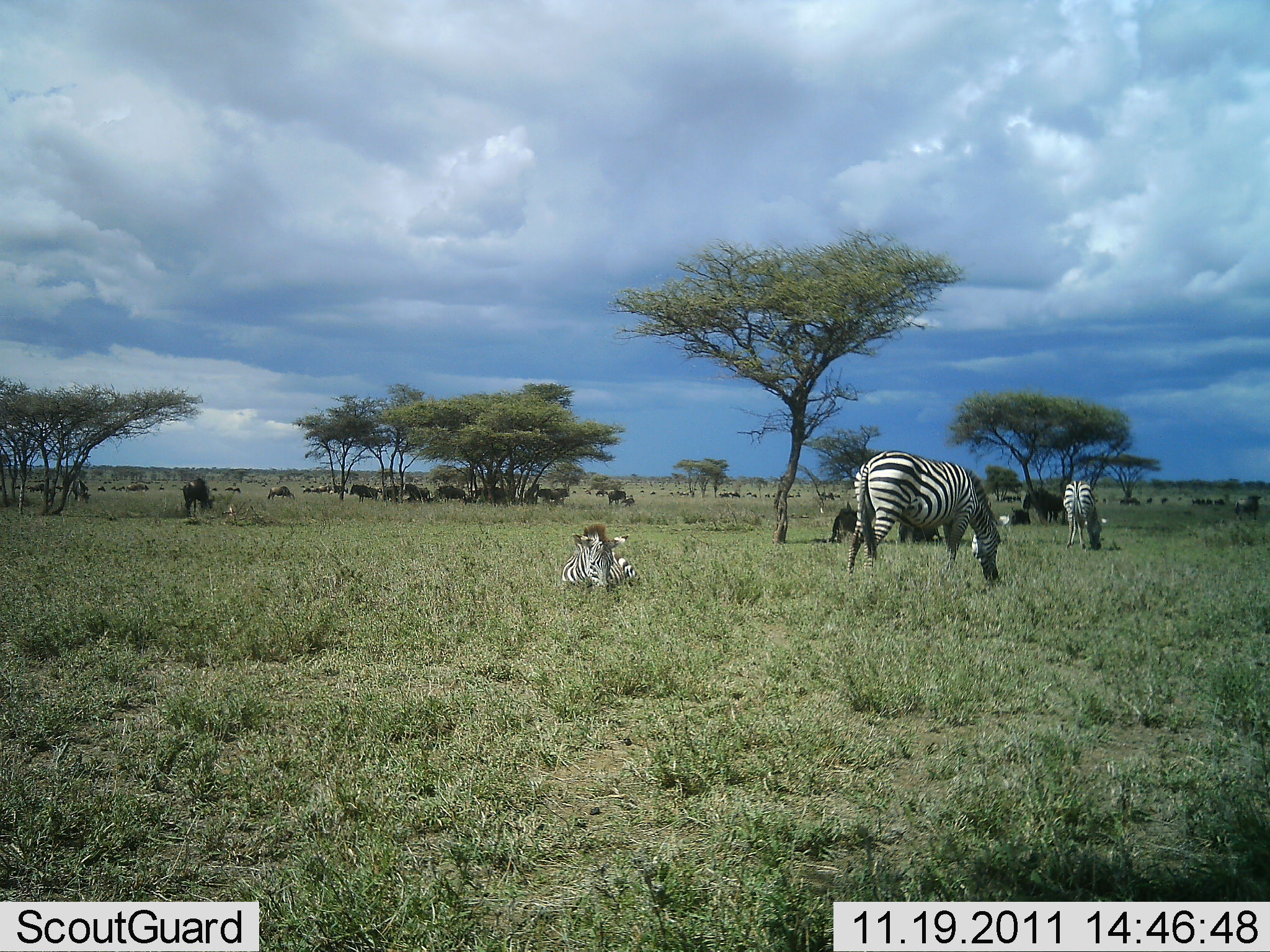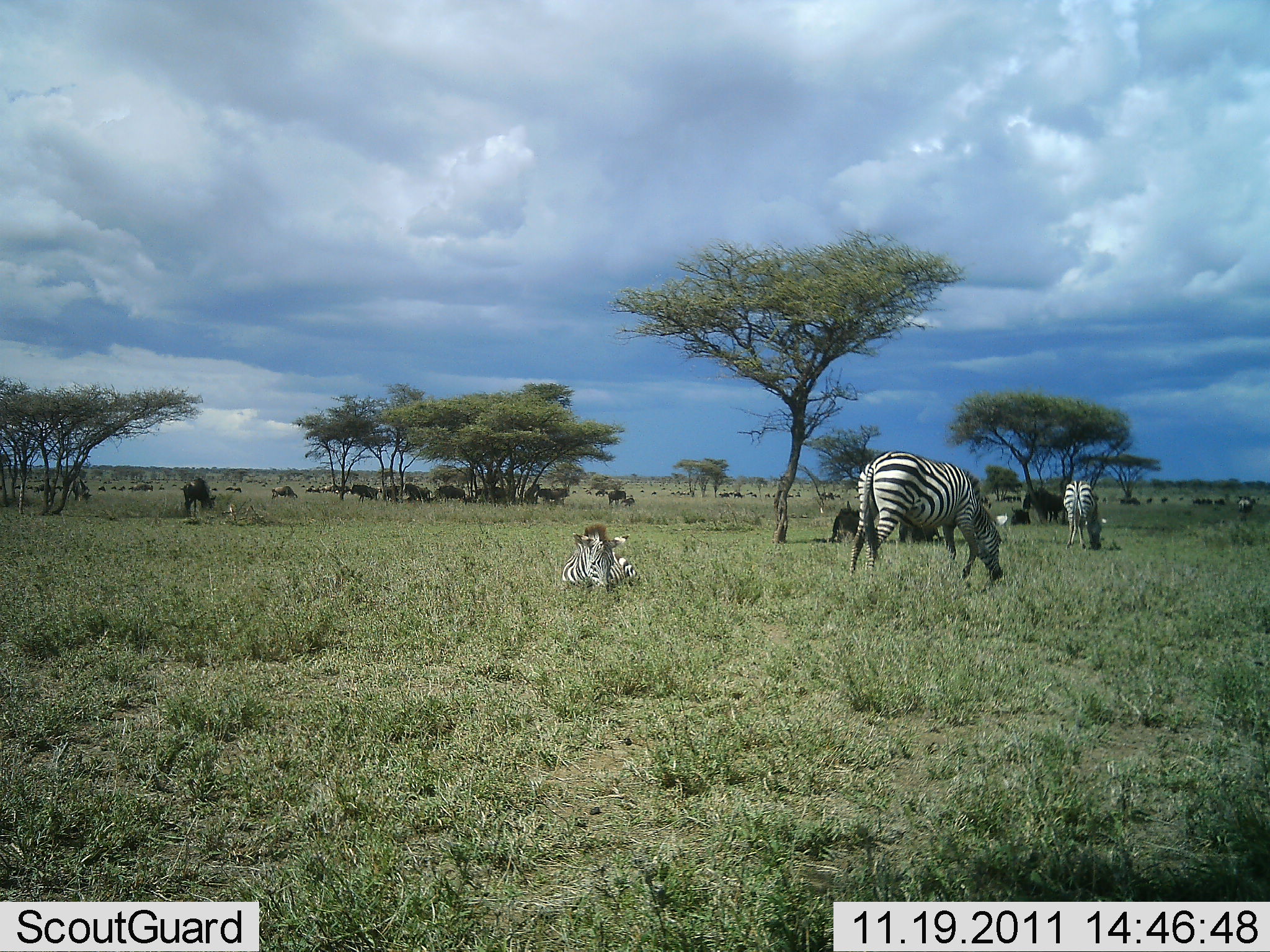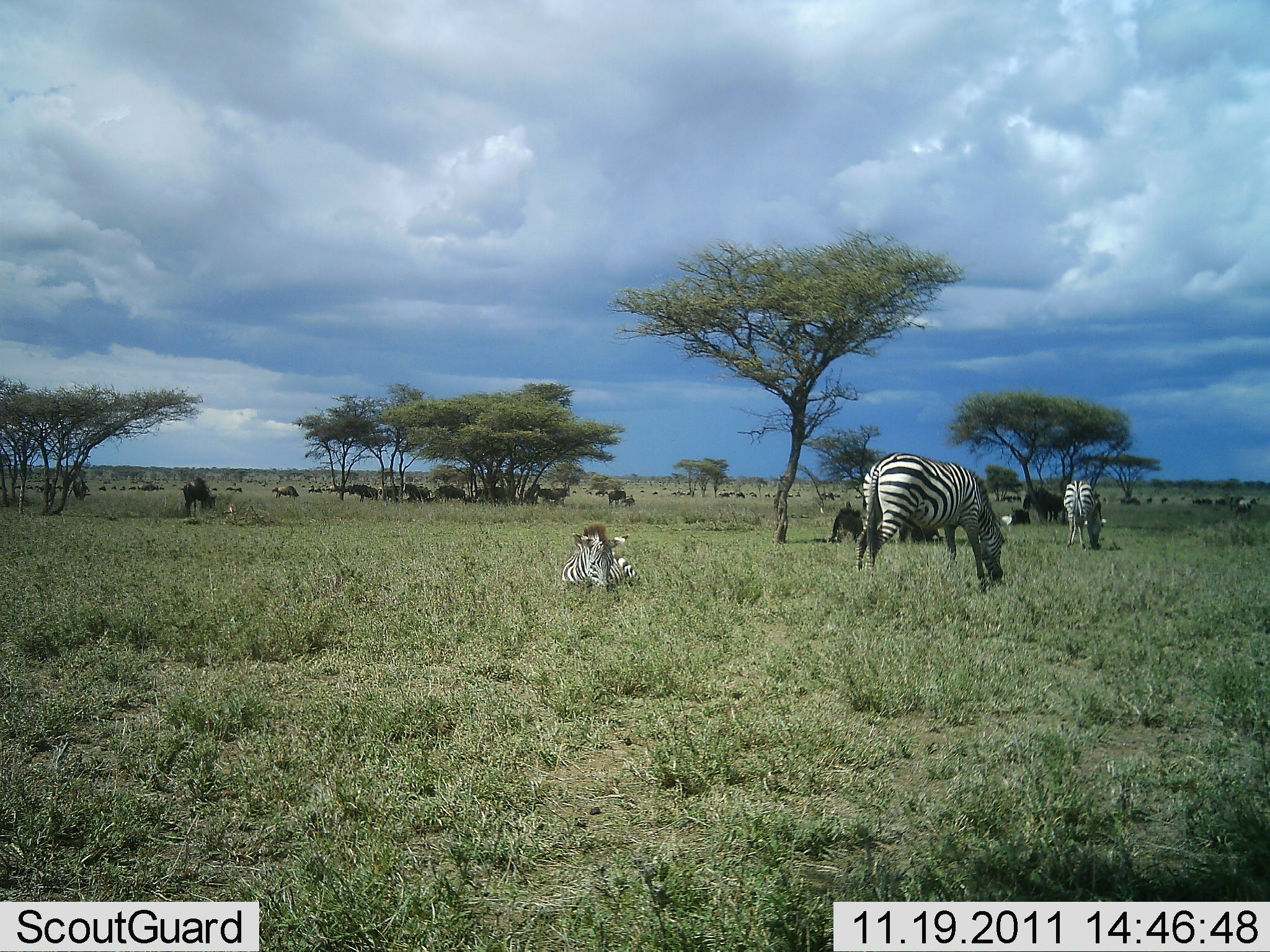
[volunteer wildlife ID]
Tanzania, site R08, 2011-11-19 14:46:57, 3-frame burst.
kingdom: Animalia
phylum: Chordata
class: Mammalia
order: Artiodactyla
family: Bovidae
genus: Connochaetes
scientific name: Connochaetes taurinus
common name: blue wildebeest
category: wildebeest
Wildebeest (blue wildebeest) (Connochaetes taurinus), count 11-50. Behavior (volunteer vote fractions): standing 67%, resting 42%, moving 17%, interacting 17%. Young present (vote fraction): 0%. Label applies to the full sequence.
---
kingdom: Animalia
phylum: Chordata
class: Mammalia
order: Perissodactyla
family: Equidae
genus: Equus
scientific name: Equus quagga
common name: plains zebra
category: zebra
Zebra (plains zebra) (Equus quagga), count 3. Behavior (volunteer vote fractions): standing 40%, resting 85%, moving 15%, interacting 0%. Young present (vote fraction): 10%. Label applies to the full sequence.